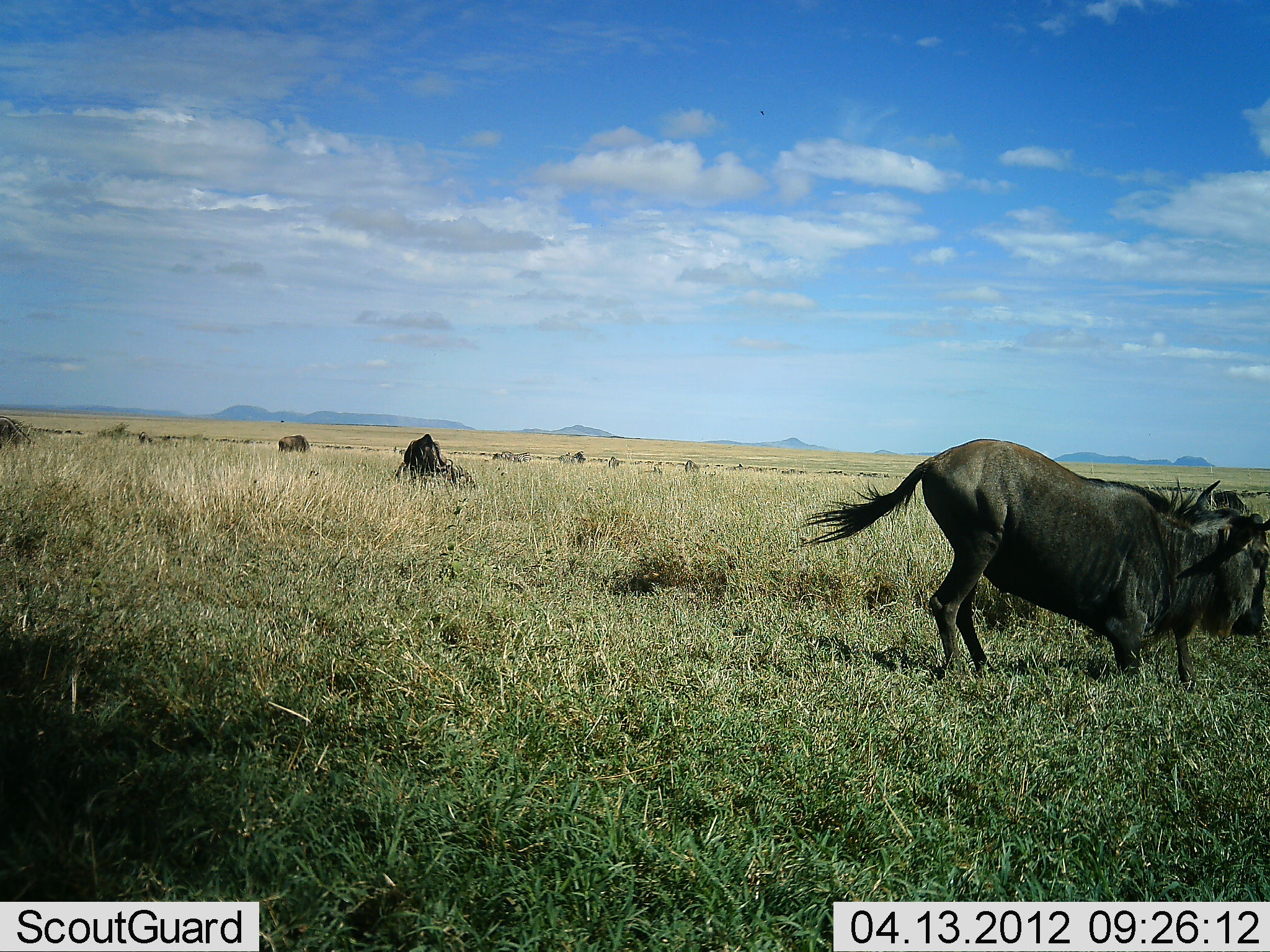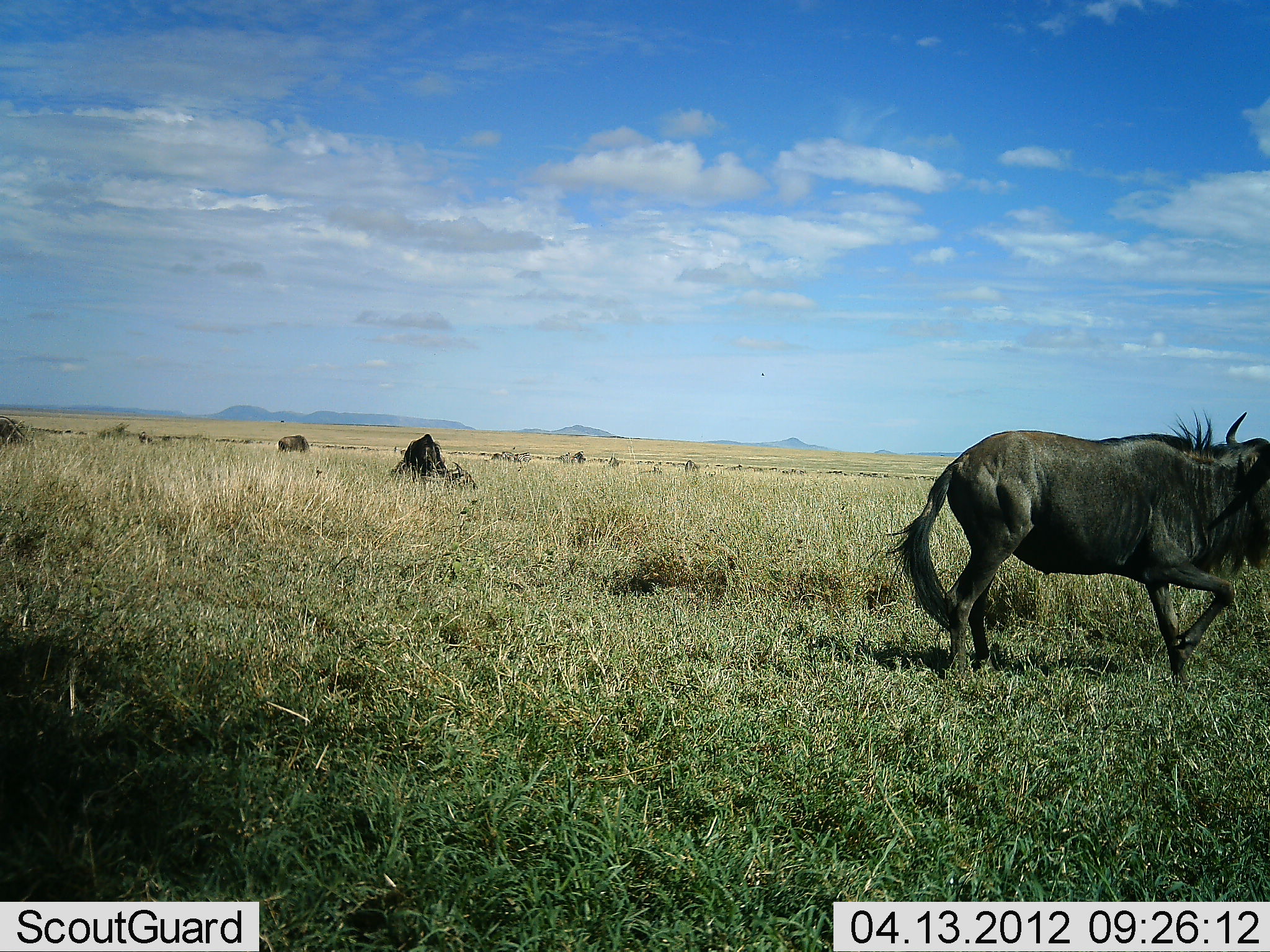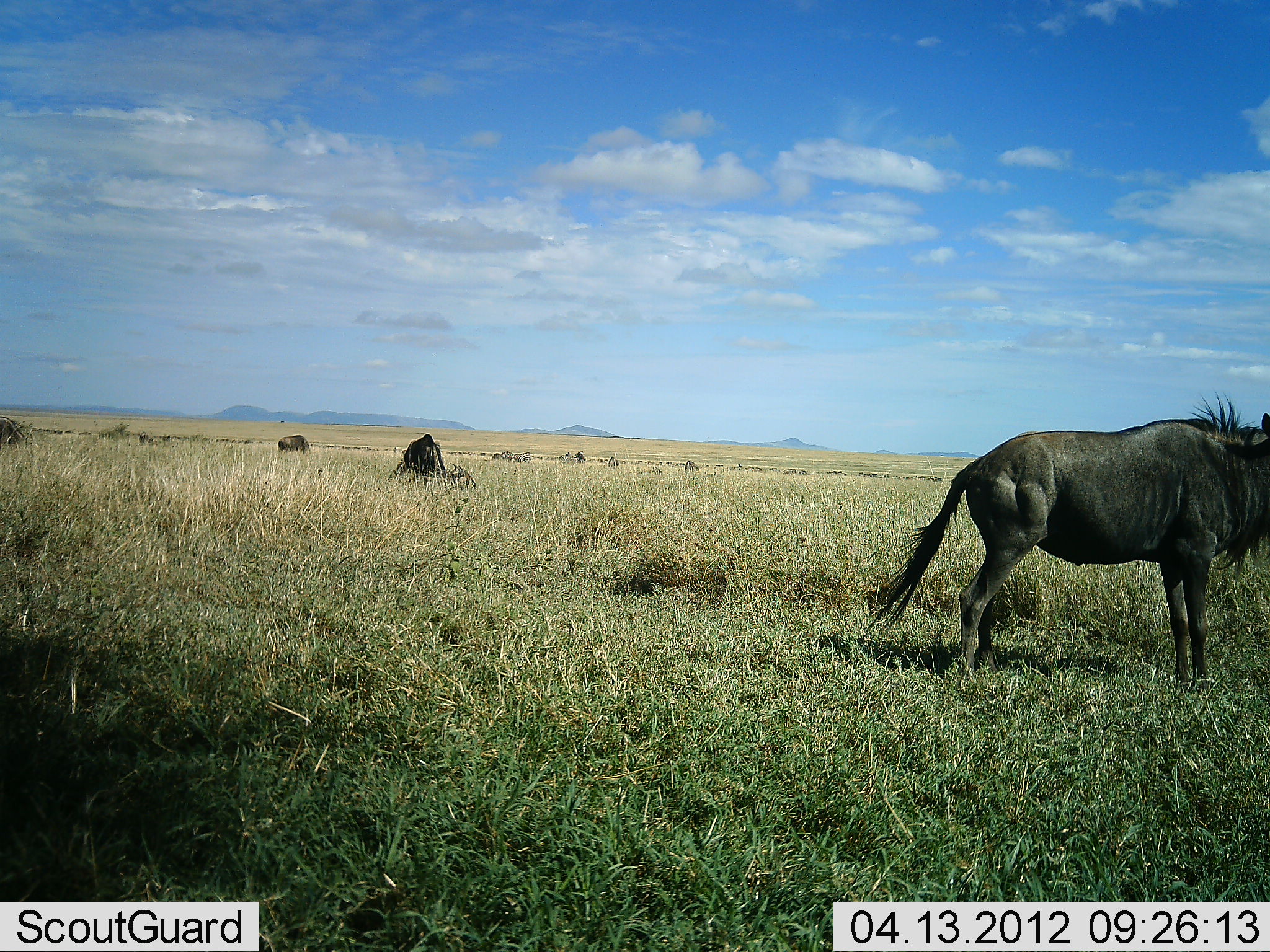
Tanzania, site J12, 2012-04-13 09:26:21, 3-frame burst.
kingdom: Animalia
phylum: Chordata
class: Mammalia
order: Artiodactyla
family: Bovidae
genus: Connochaetes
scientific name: Connochaetes taurinus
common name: blue wildebeest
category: wildebeest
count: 3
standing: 52%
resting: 43%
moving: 29%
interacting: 5%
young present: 5%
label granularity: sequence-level